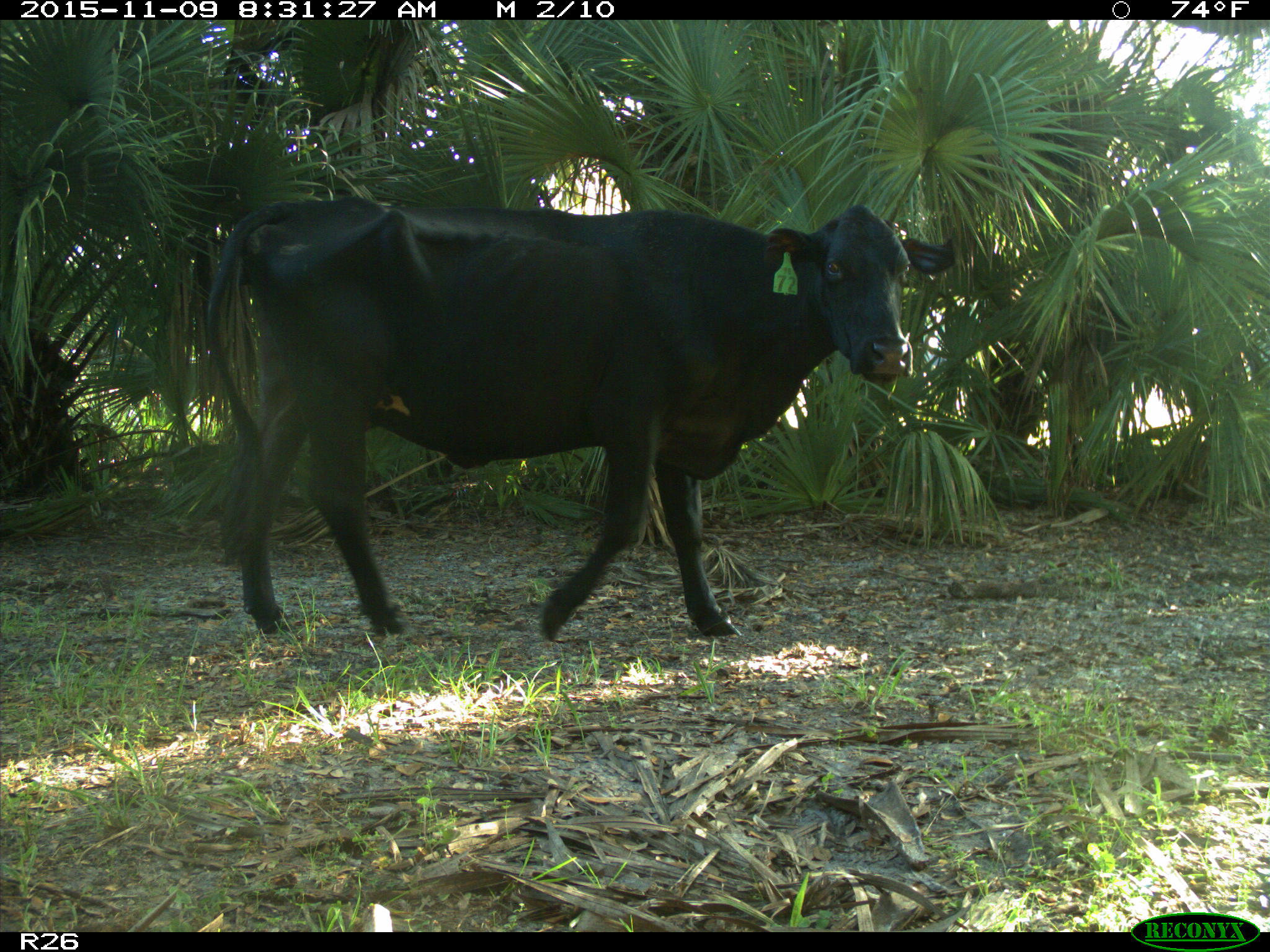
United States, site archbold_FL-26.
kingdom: Animalia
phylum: Chordata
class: Mammalia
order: Artiodactyla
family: Bovidae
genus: Bos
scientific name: Bos taurus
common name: domestic cow